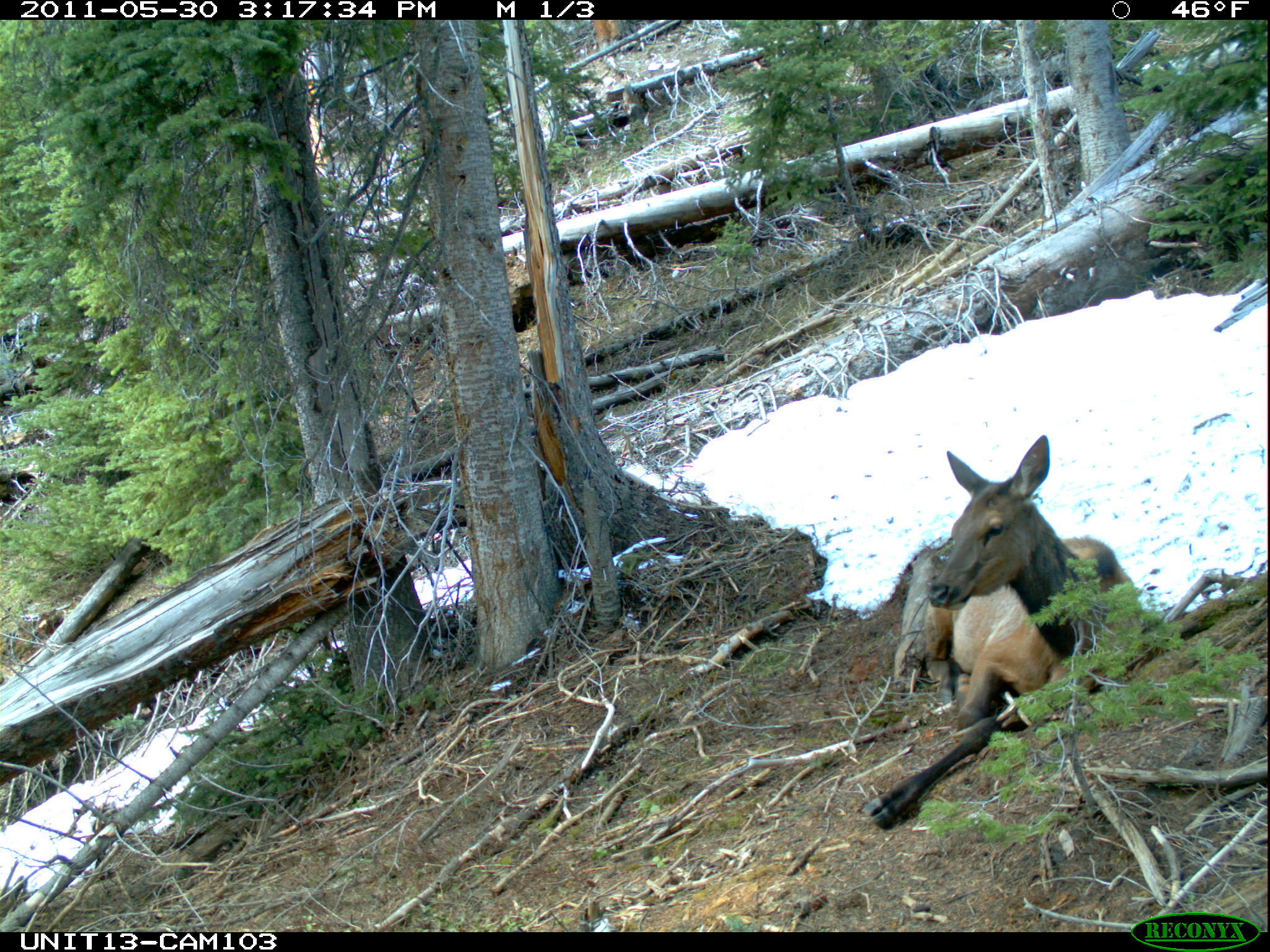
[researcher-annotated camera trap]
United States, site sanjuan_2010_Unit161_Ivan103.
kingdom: Animalia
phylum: Chordata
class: Mammalia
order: Artiodactyla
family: Cervidae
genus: Cervus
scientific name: Cervus elaphus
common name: red deer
Cervus elaphus (red deer).